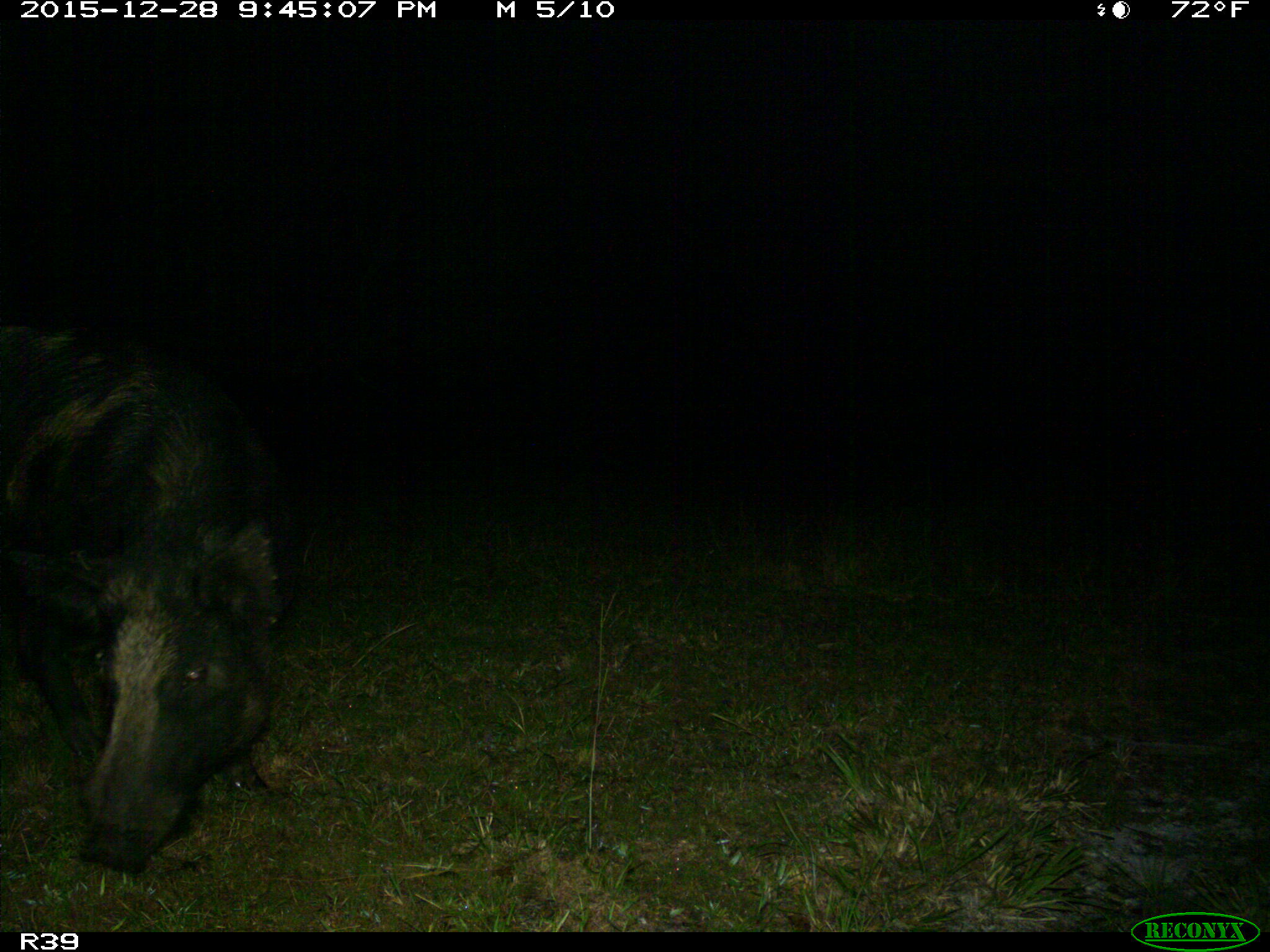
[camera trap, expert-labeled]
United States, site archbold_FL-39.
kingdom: Animalia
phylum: Chordata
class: Mammalia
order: Artiodactyla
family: Suidae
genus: Sus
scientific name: Sus scrofa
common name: wild boar